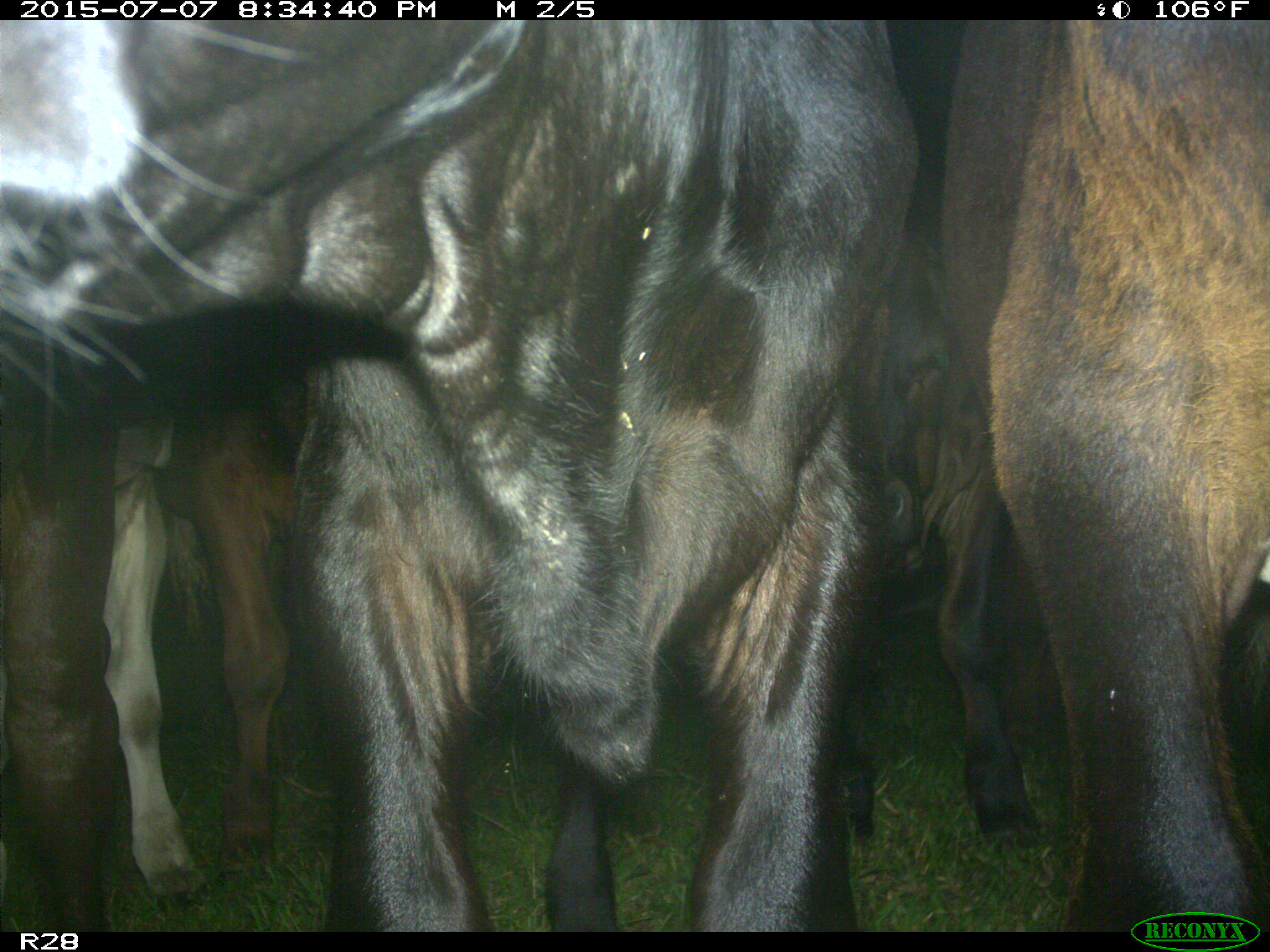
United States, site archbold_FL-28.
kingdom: Animalia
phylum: Chordata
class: Mammalia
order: Artiodactyla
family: Bovidae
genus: Bos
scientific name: Bos taurus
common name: domestic cow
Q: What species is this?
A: Bos taurus (domestic cow).